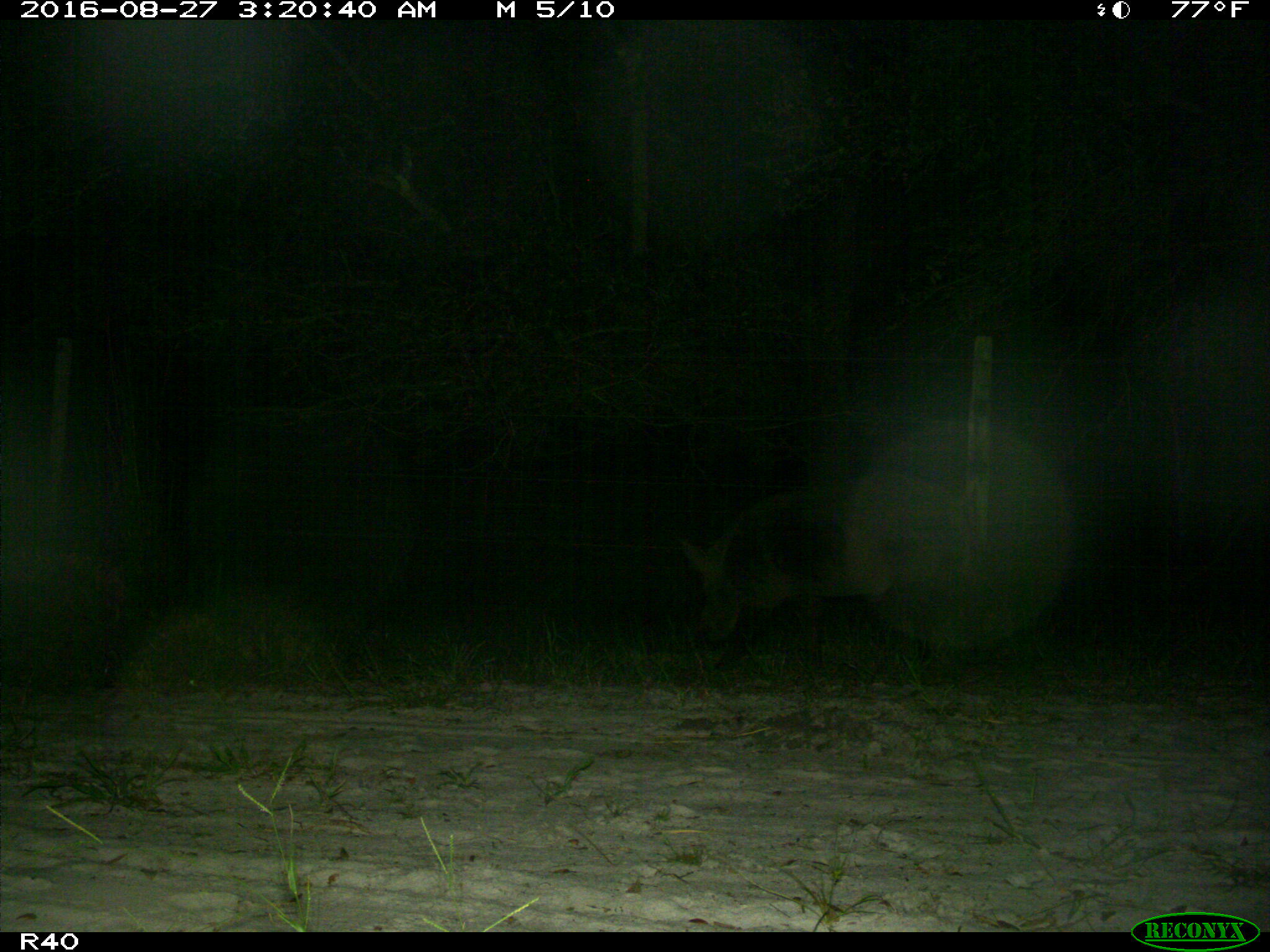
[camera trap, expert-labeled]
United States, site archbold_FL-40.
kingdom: Animalia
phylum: Chordata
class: Mammalia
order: Artiodactyla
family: Suidae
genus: Sus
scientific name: Sus scrofa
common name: wild boar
Sus scrofa (wild boar).